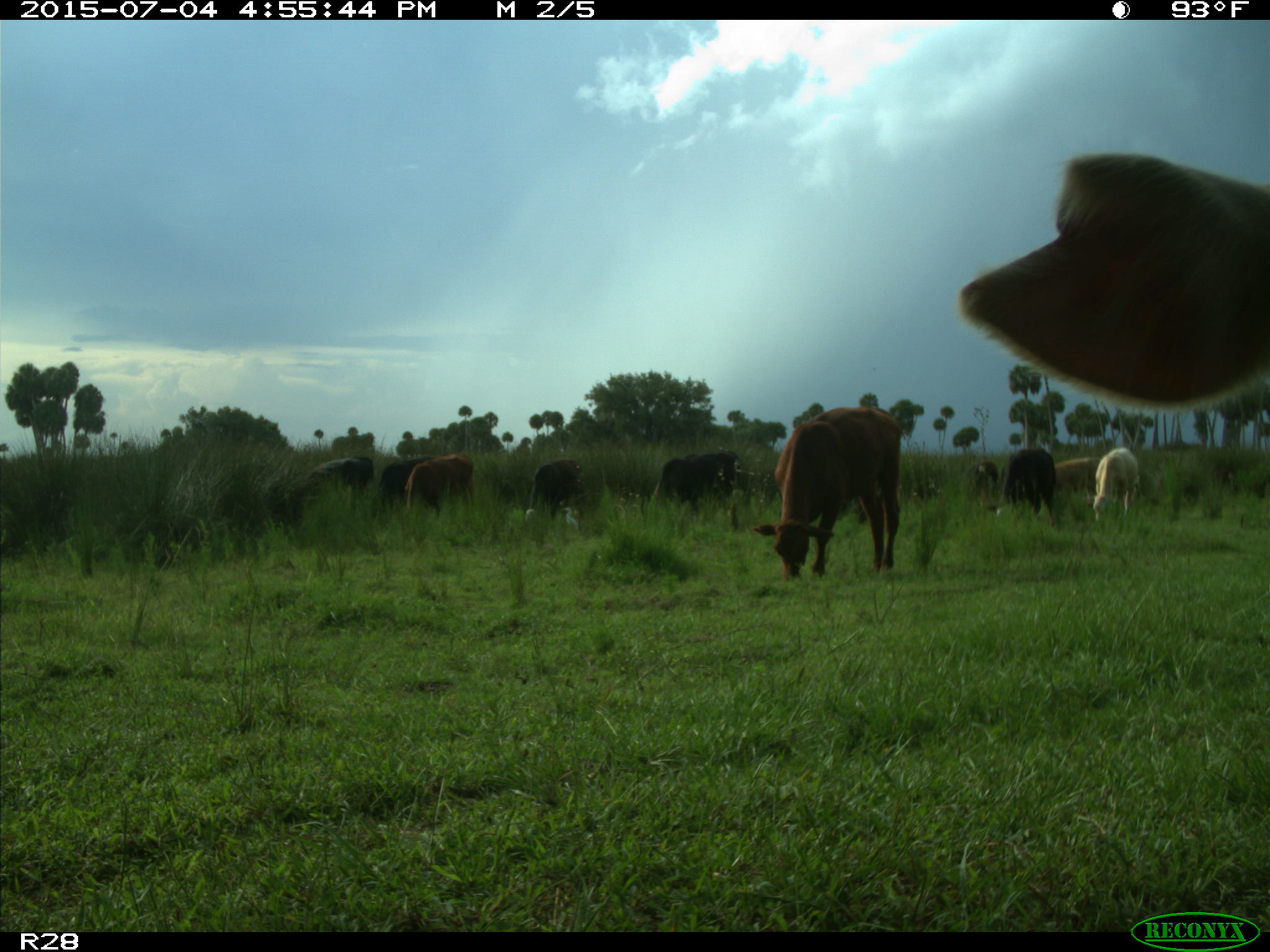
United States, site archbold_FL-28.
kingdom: Animalia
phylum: Chordata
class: Mammalia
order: Artiodactyla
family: Bovidae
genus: Bos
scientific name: Bos taurus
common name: domestic cow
Bos taurus (domestic cow).